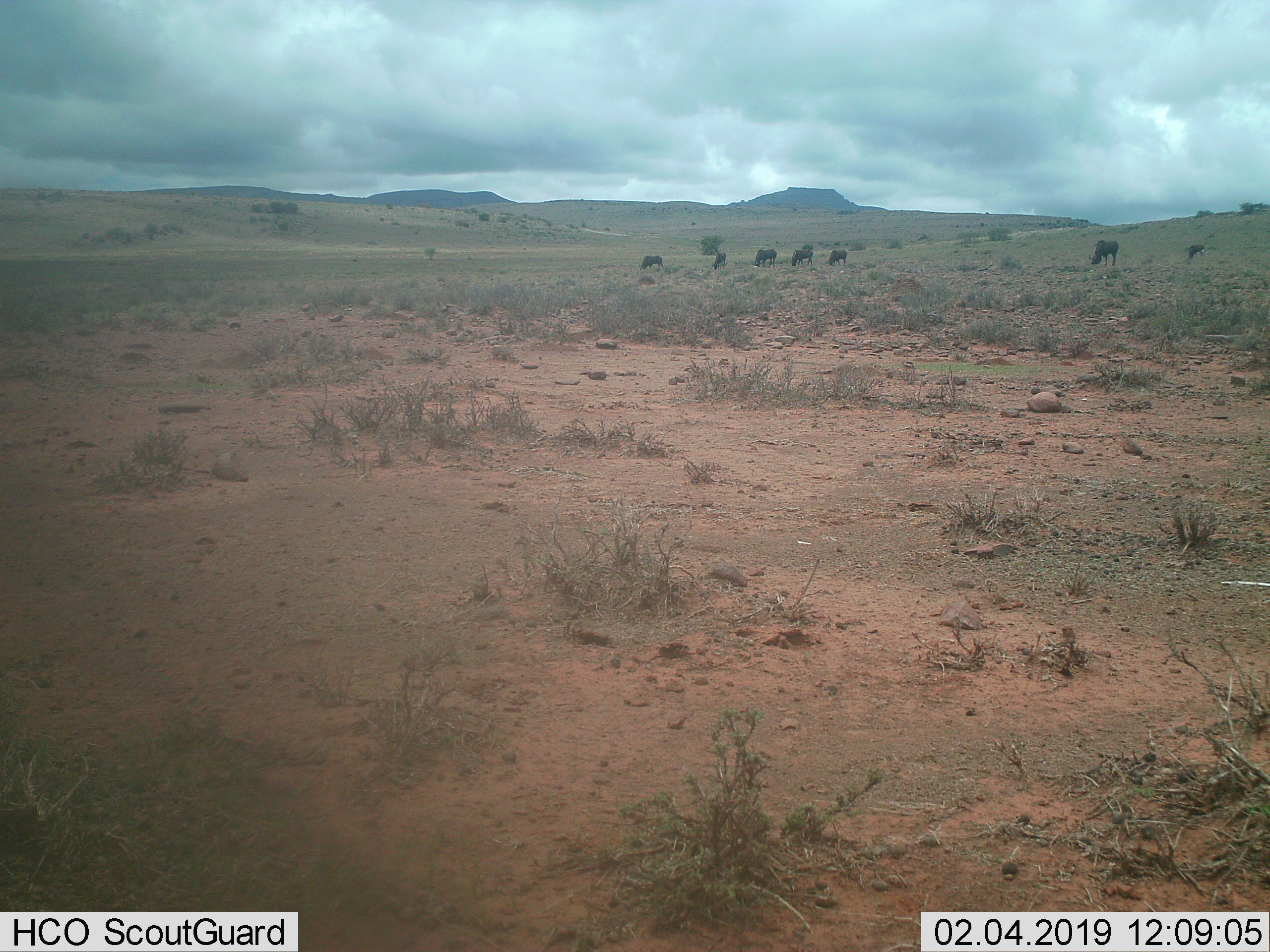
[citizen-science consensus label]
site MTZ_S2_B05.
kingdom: Animalia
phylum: Chordata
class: Mammalia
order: Artiodactyla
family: Bovidae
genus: Connochaetes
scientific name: Connochaetes gnou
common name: black wildebeest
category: wildebeestblack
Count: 7.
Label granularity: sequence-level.